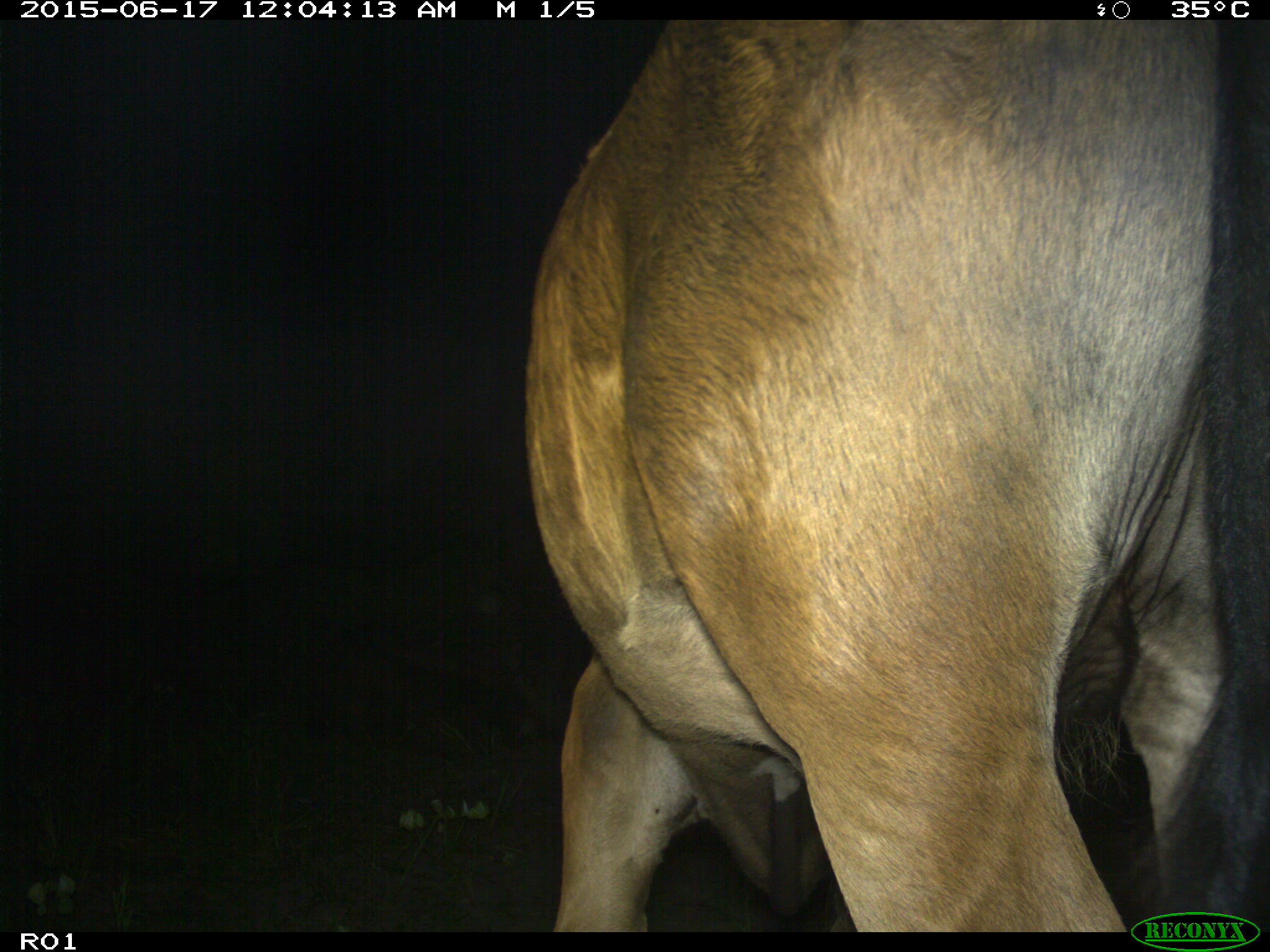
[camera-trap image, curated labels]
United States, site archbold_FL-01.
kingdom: Animalia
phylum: Chordata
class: Mammalia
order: Artiodactyla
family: Bovidae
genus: Bos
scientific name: Bos taurus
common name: domestic cow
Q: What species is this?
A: Bos taurus (domestic cow).